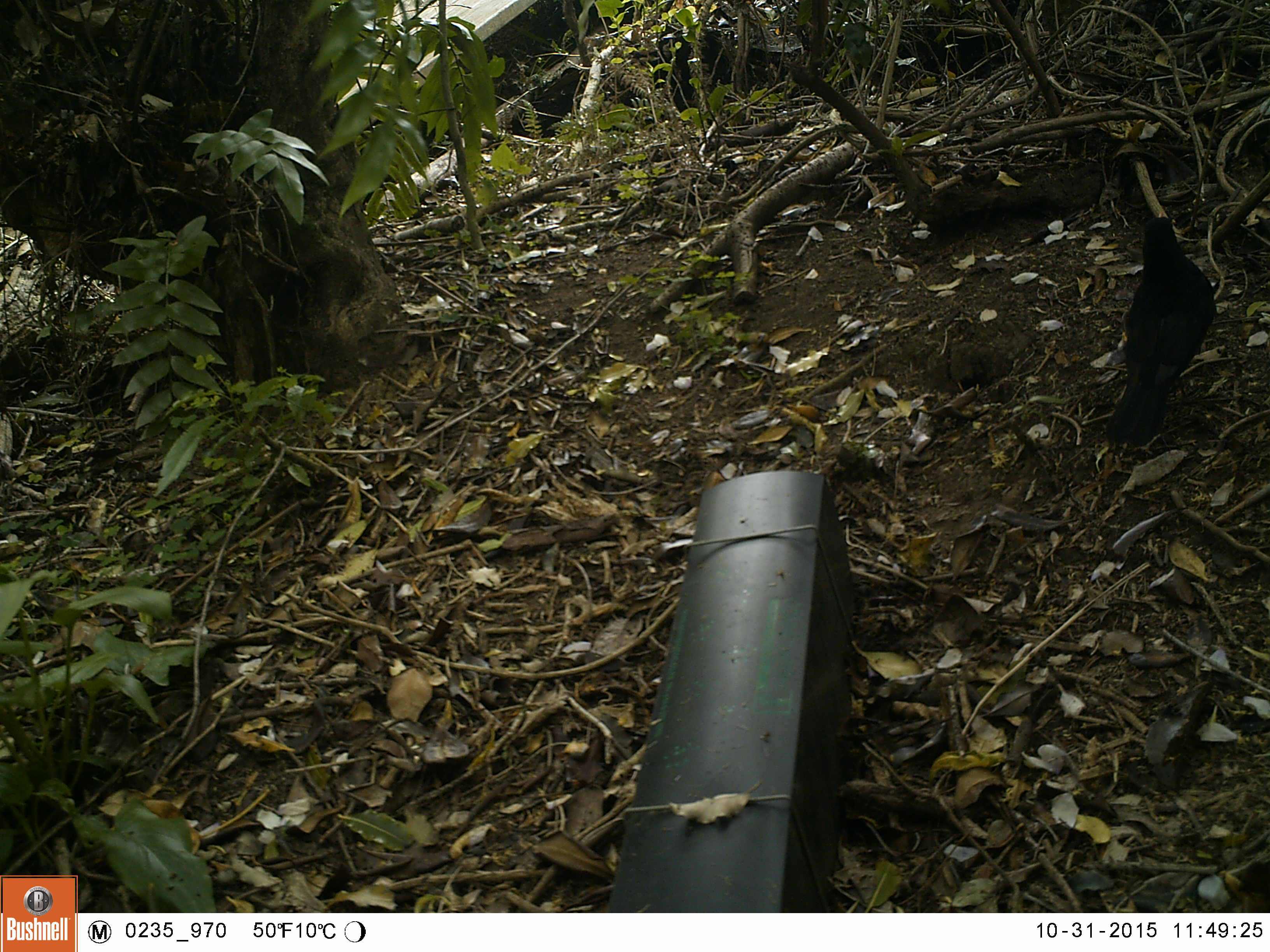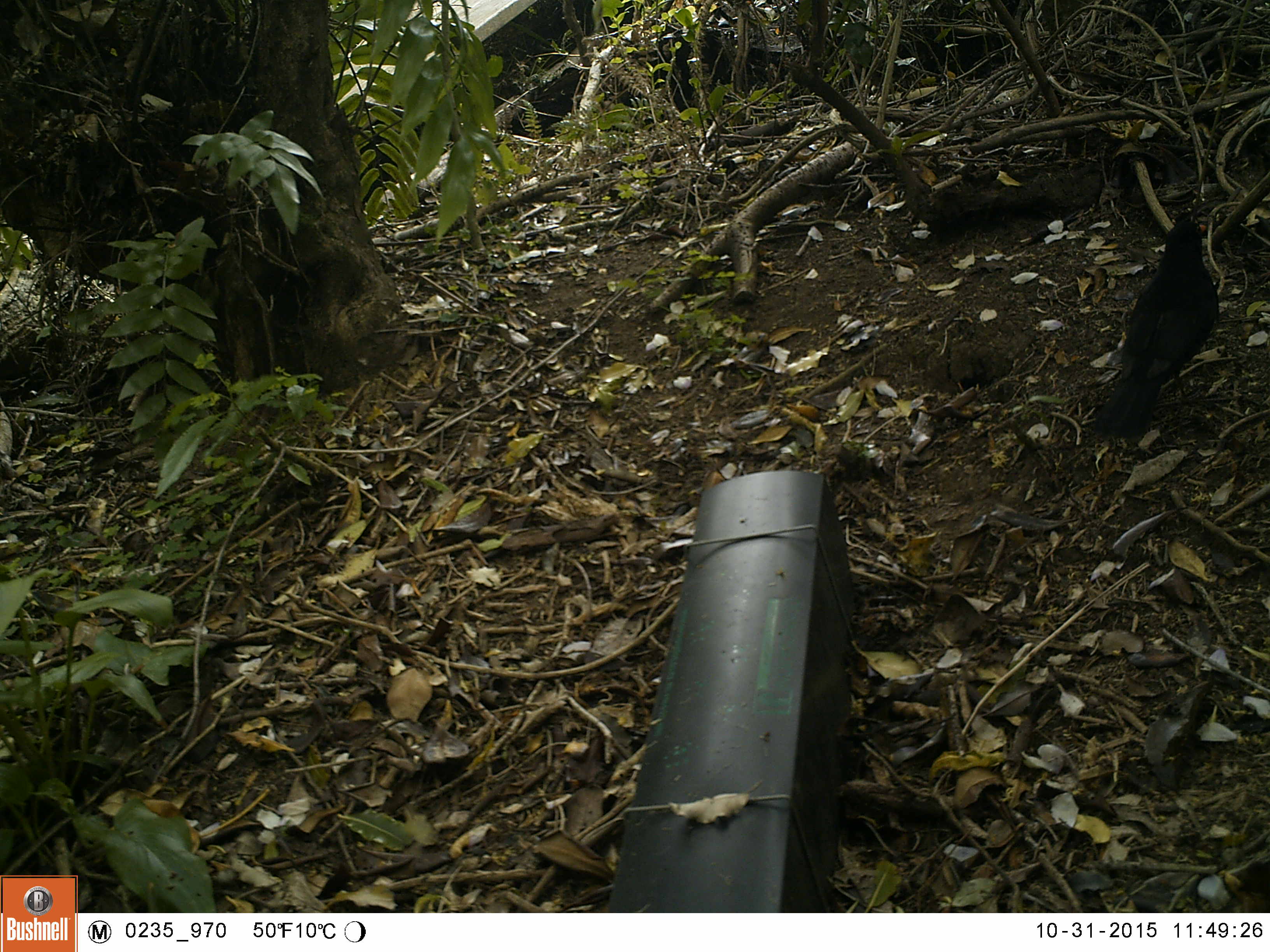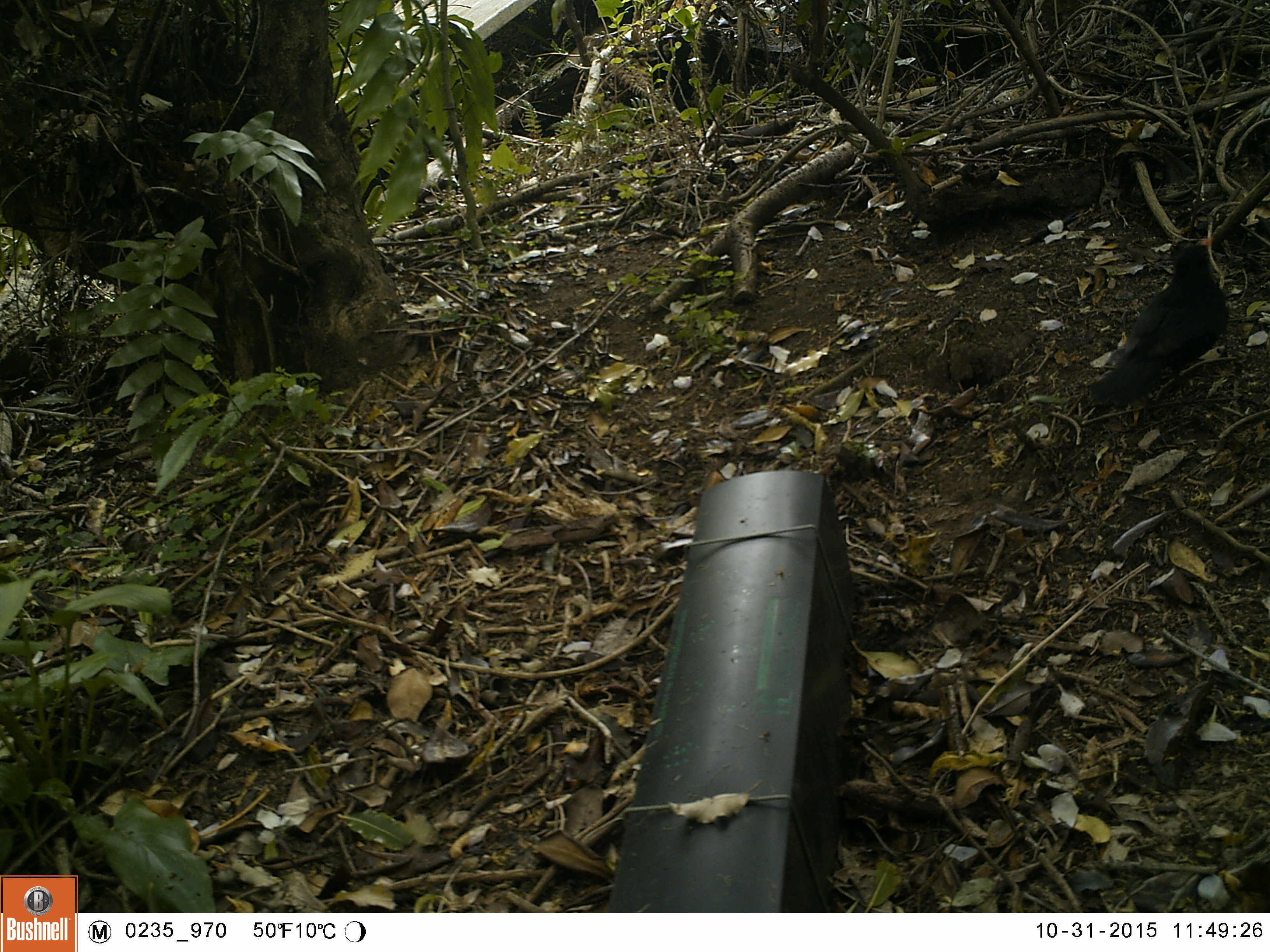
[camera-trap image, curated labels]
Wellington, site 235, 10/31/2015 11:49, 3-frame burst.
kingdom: Animalia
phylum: Chordata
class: Aves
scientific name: Aves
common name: bird